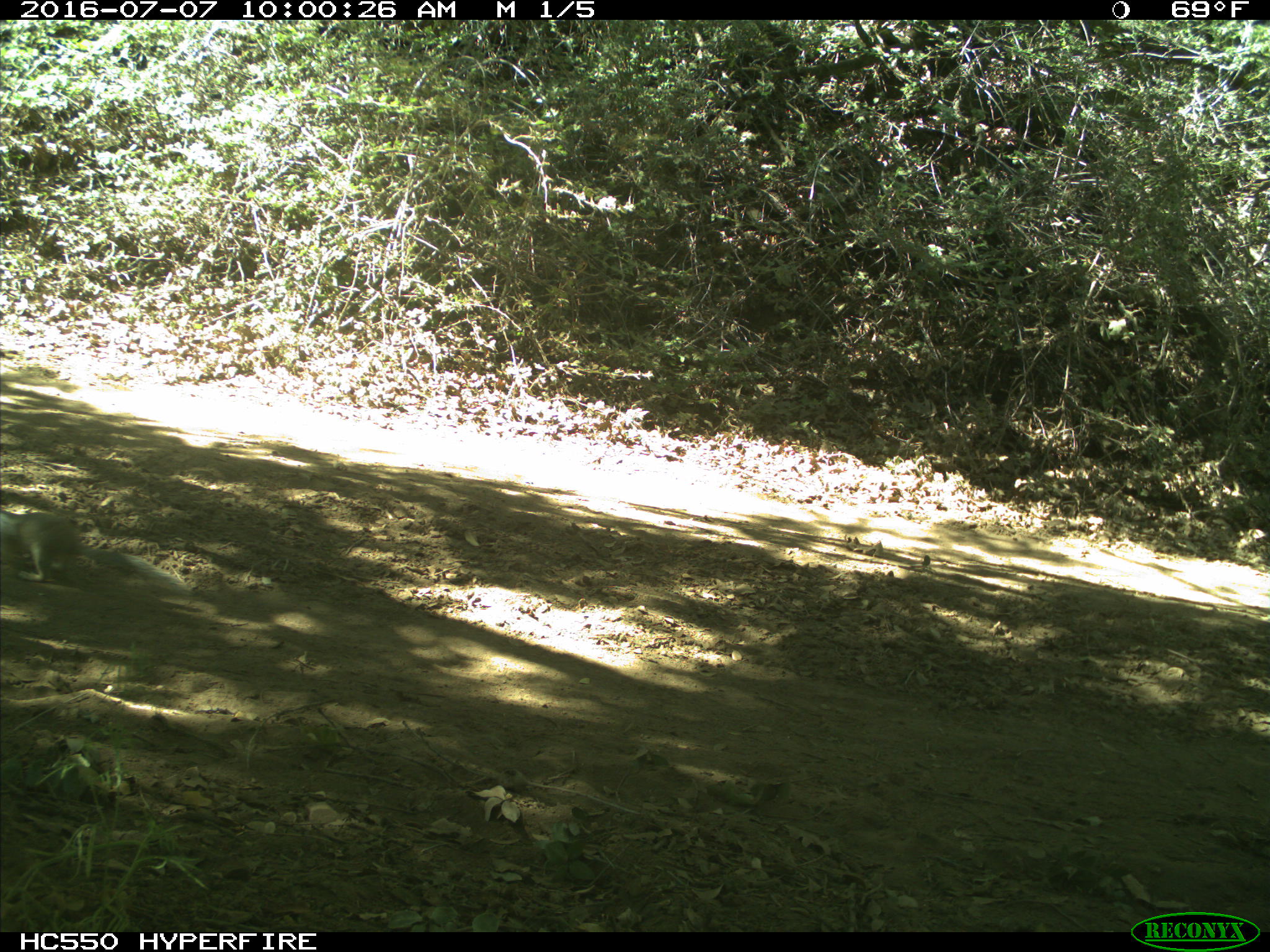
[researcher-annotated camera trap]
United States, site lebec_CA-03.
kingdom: Animalia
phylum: Chordata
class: Mammalia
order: Rodentia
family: Sciuridae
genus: Otospermophilus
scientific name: Otospermophilus beecheyi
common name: california ground squirrel